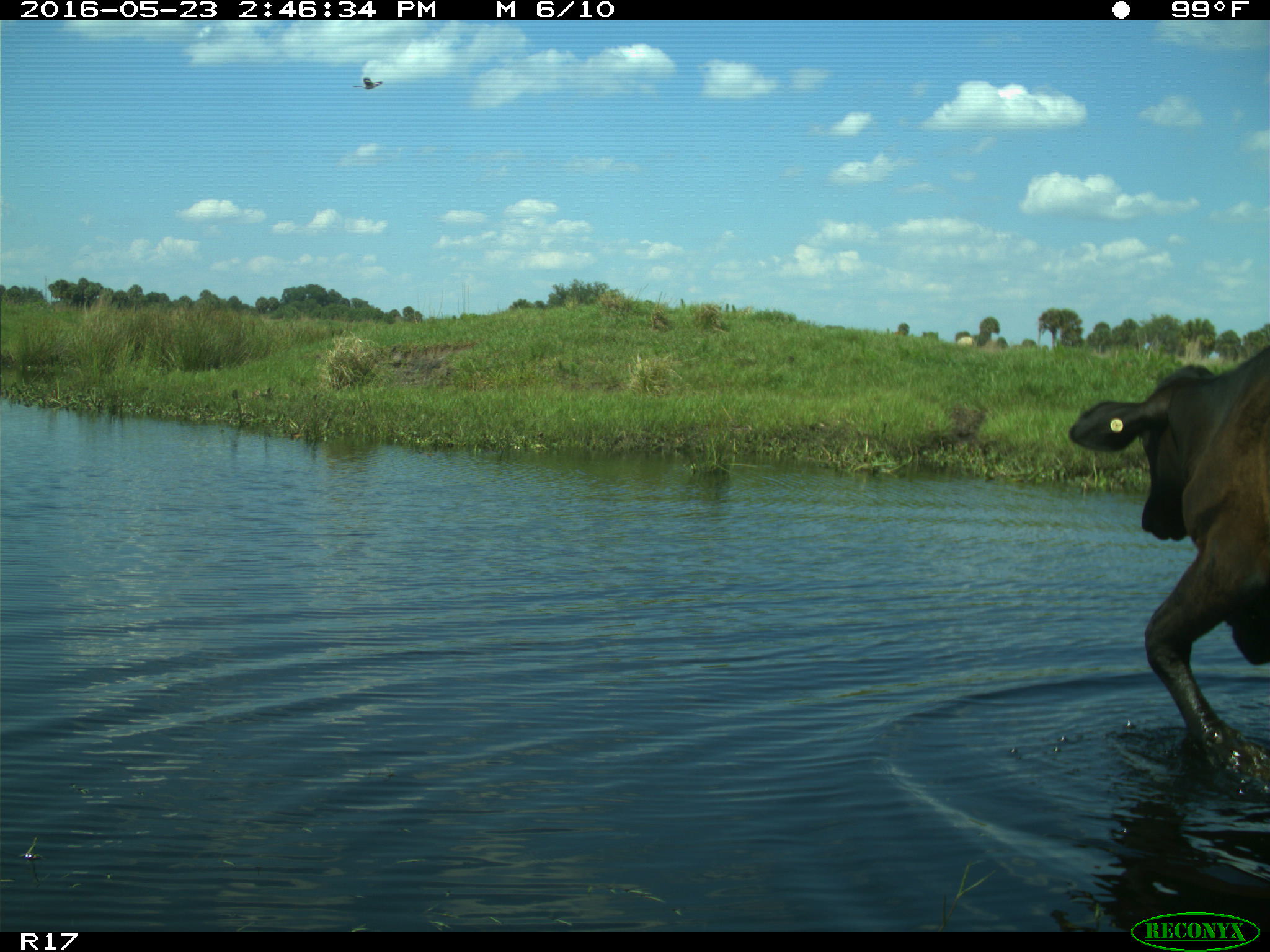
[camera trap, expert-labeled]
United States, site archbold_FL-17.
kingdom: Animalia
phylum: Chordata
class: Mammalia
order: Artiodactyla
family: Bovidae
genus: Bos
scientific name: Bos taurus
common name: domestic cow